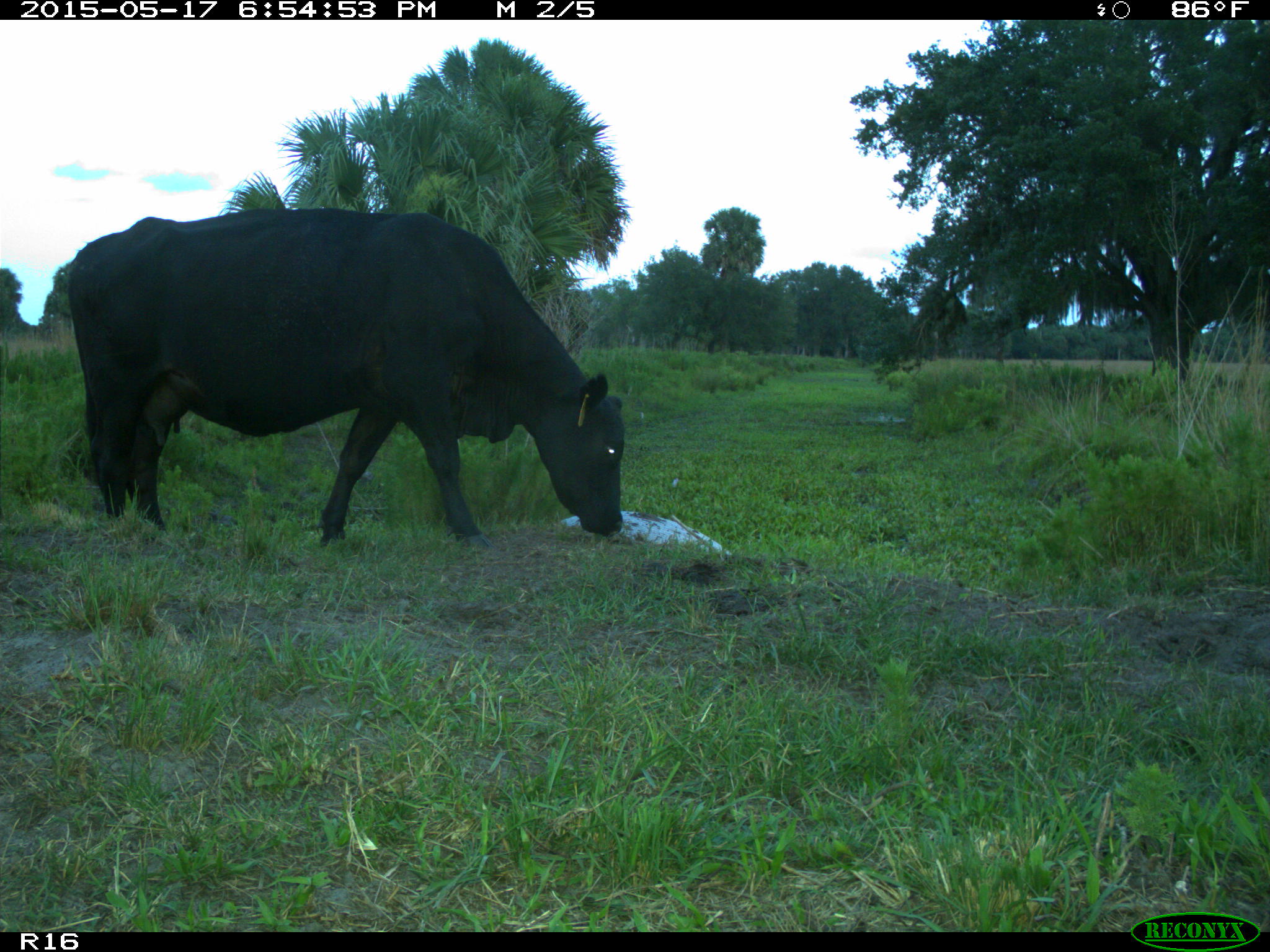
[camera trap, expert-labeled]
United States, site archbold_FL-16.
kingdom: Animalia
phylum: Chordata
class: Mammalia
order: Artiodactyla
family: Bovidae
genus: Bos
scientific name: Bos taurus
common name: domestic cow